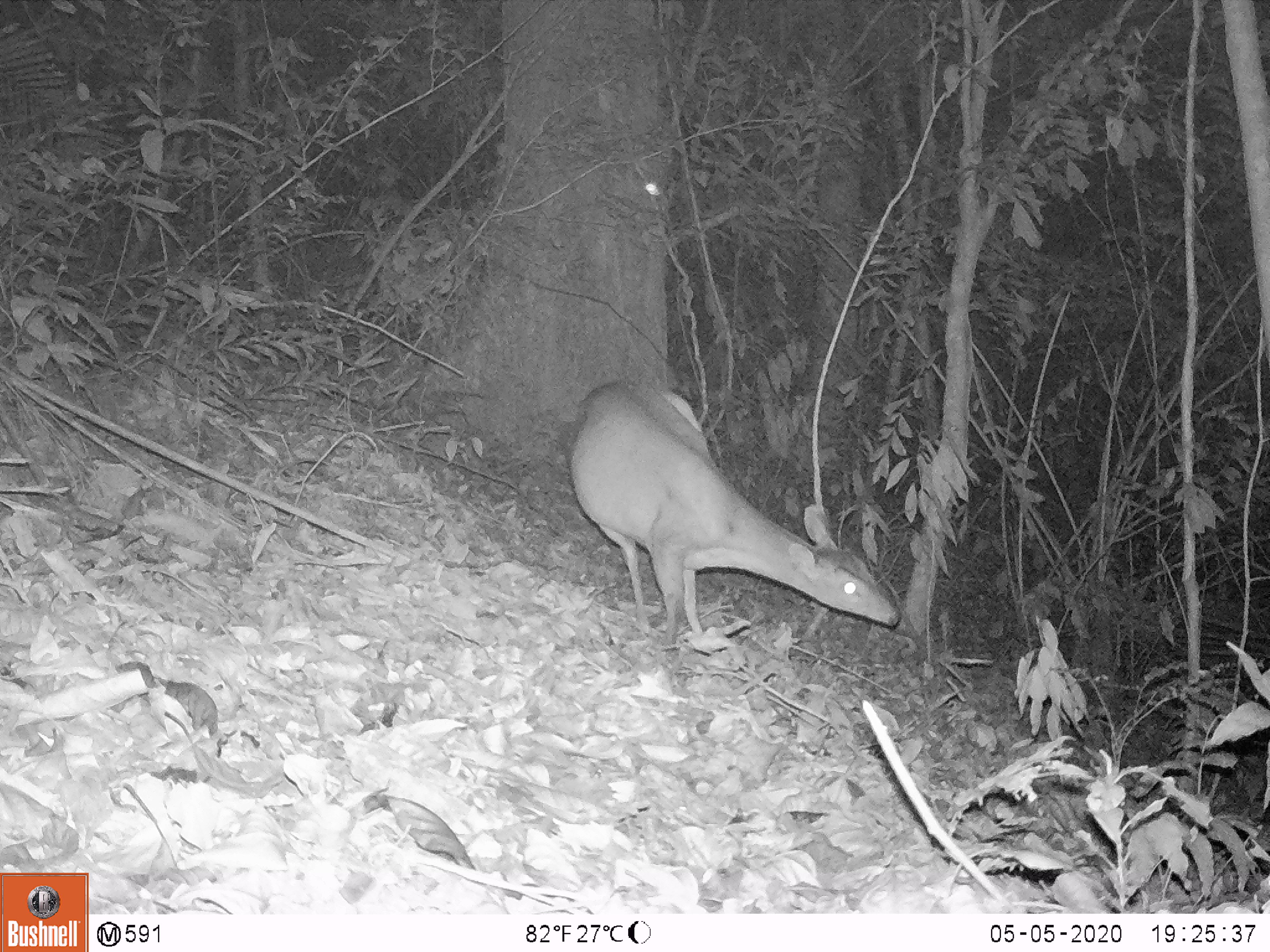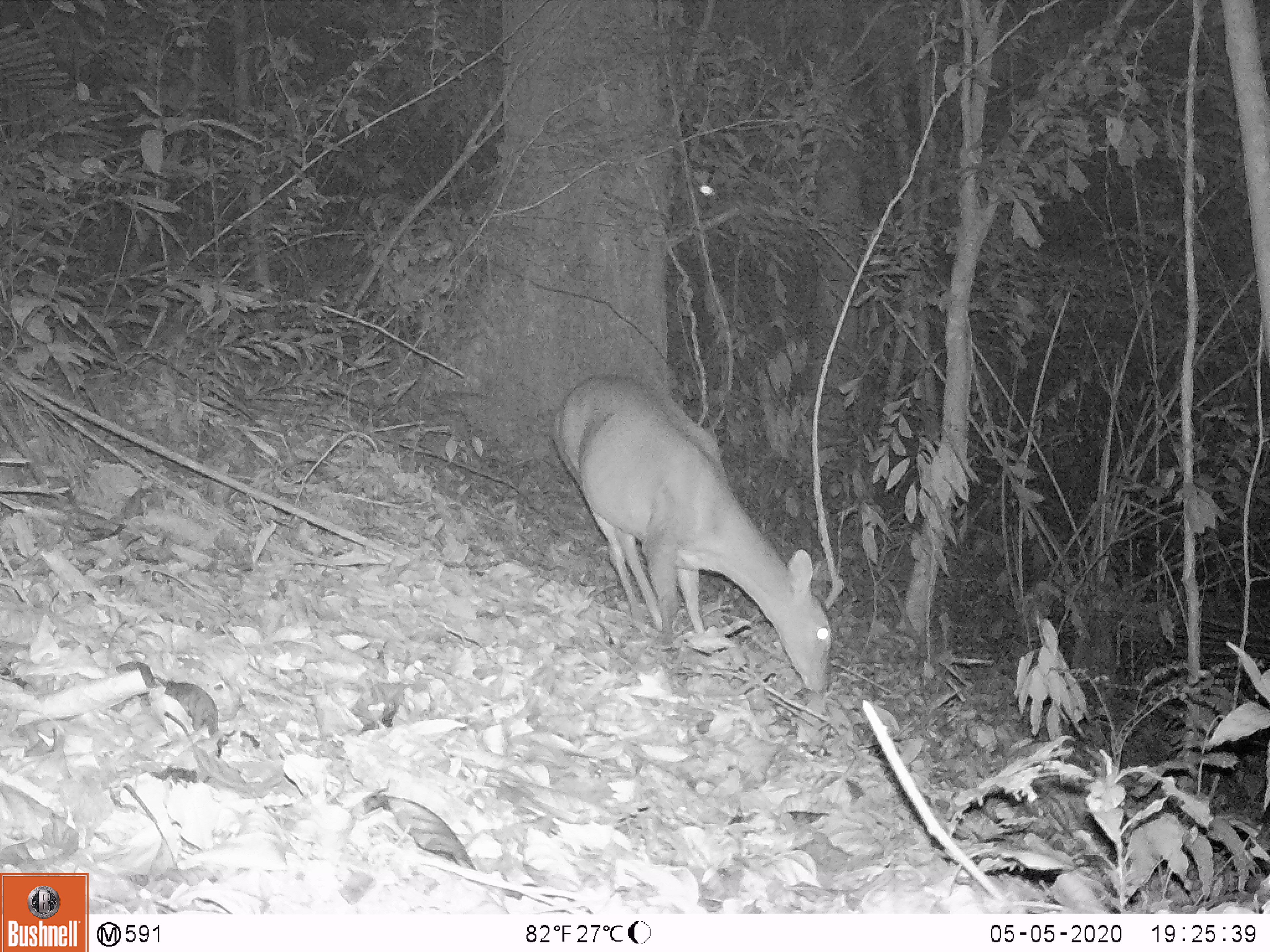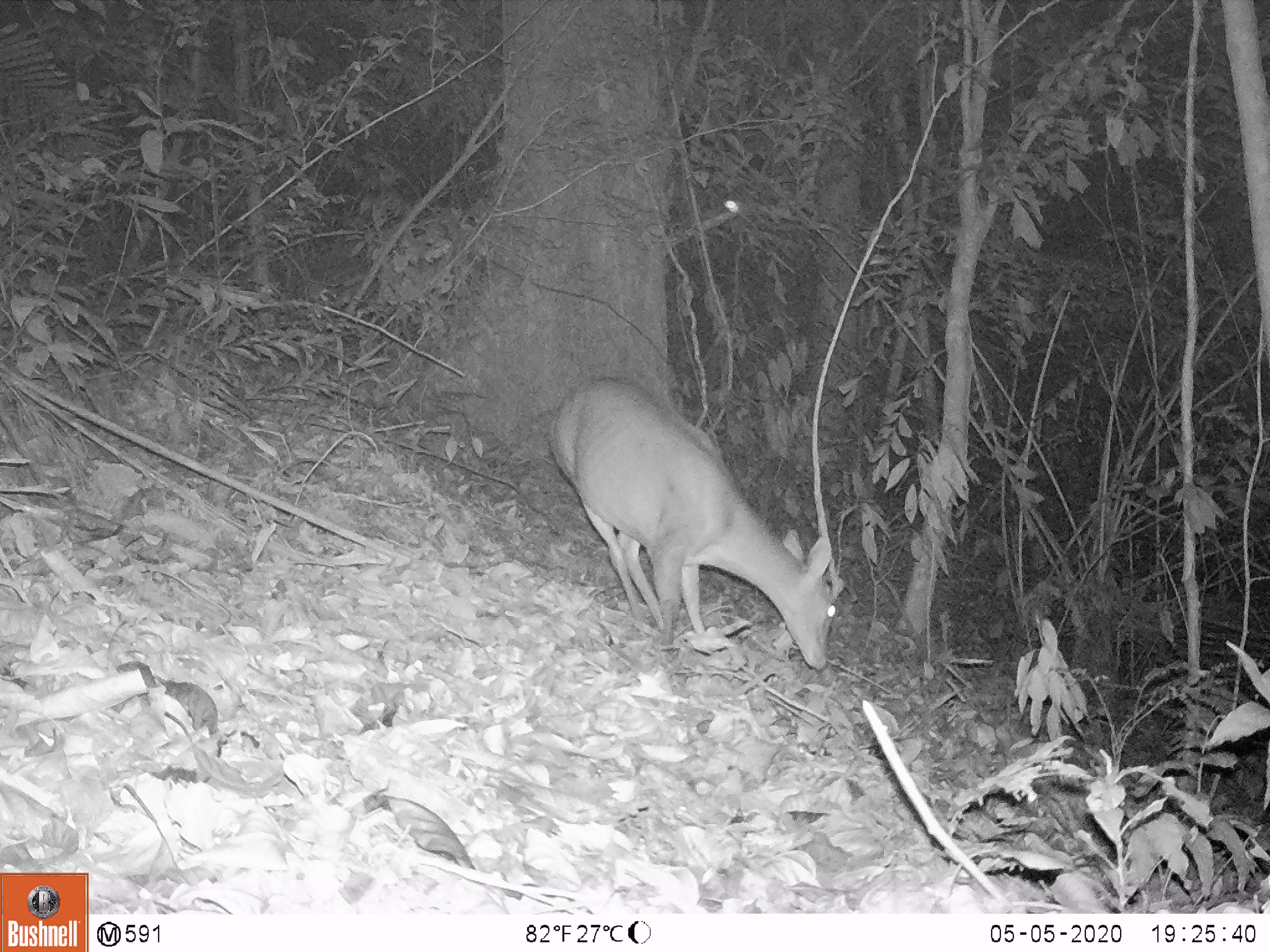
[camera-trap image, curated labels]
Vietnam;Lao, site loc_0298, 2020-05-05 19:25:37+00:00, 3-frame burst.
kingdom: Animalia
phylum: Chordata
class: Mammalia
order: Artiodactyla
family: Cervidae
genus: Muntiacus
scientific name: Muntiacus vuquangensis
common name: large-antlered muntjac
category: large antlered muntjac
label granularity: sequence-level